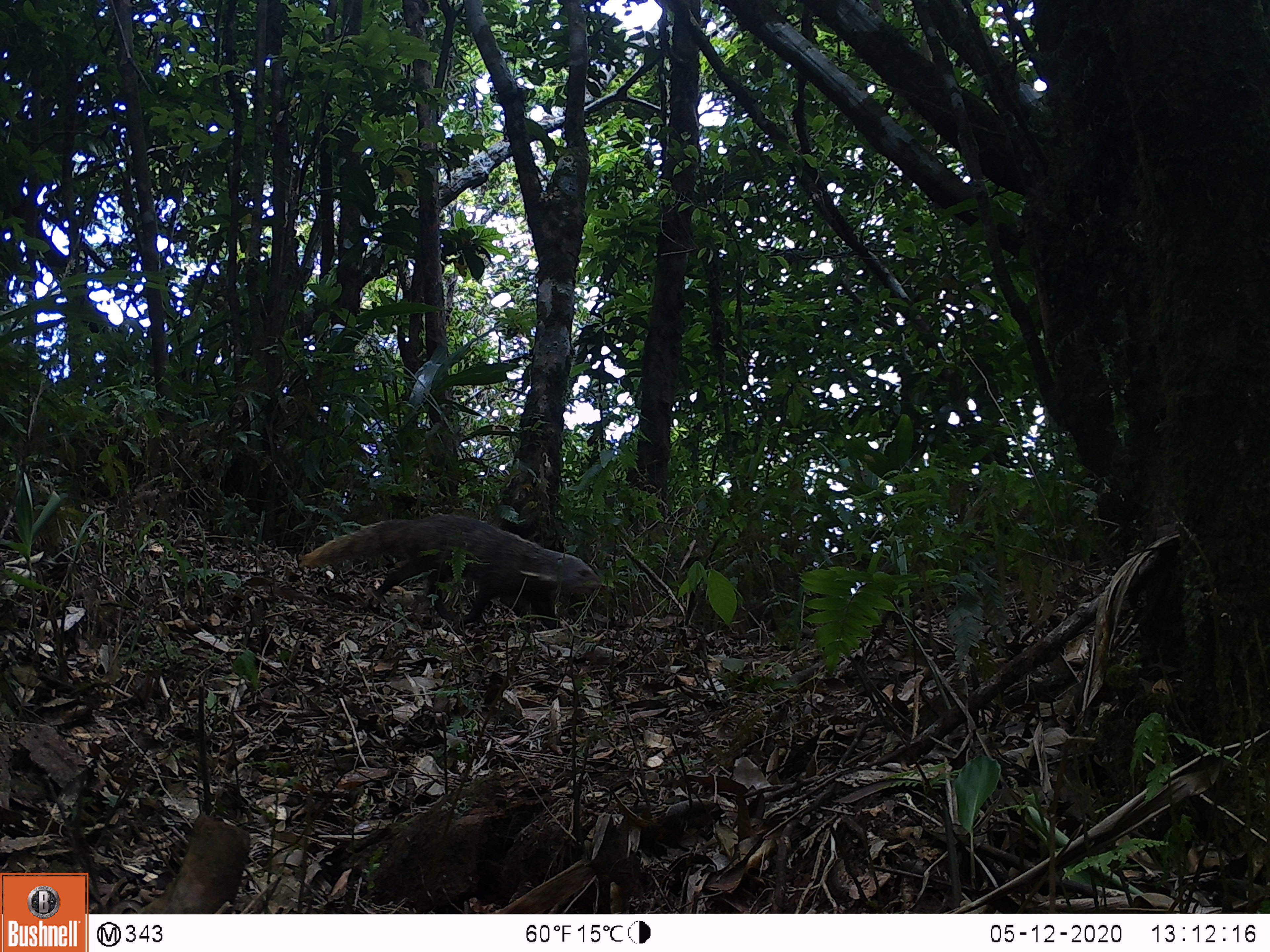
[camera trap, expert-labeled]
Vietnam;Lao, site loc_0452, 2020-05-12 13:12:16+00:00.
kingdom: Animalia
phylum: Chordata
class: Mammalia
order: Carnivora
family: Herpestidae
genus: Urva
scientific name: Urva urva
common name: crab-eating mongoose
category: crab eating mongoose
Crab eating mongoose (crab-eating mongoose) (Urva urva). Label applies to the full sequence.